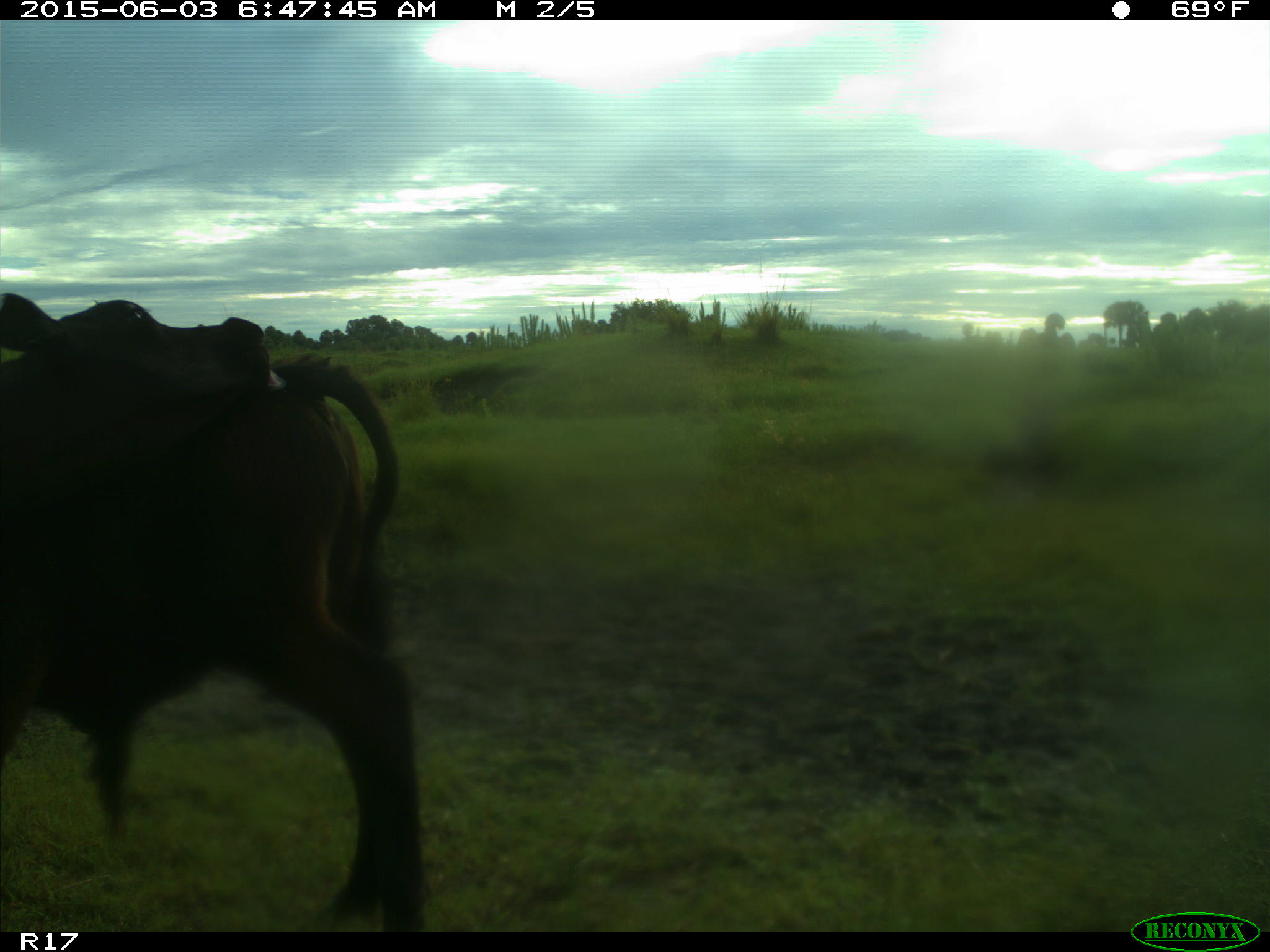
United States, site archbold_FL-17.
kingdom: Animalia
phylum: Chordata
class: Mammalia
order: Artiodactyla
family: Bovidae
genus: Bos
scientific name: Bos taurus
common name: domestic cow